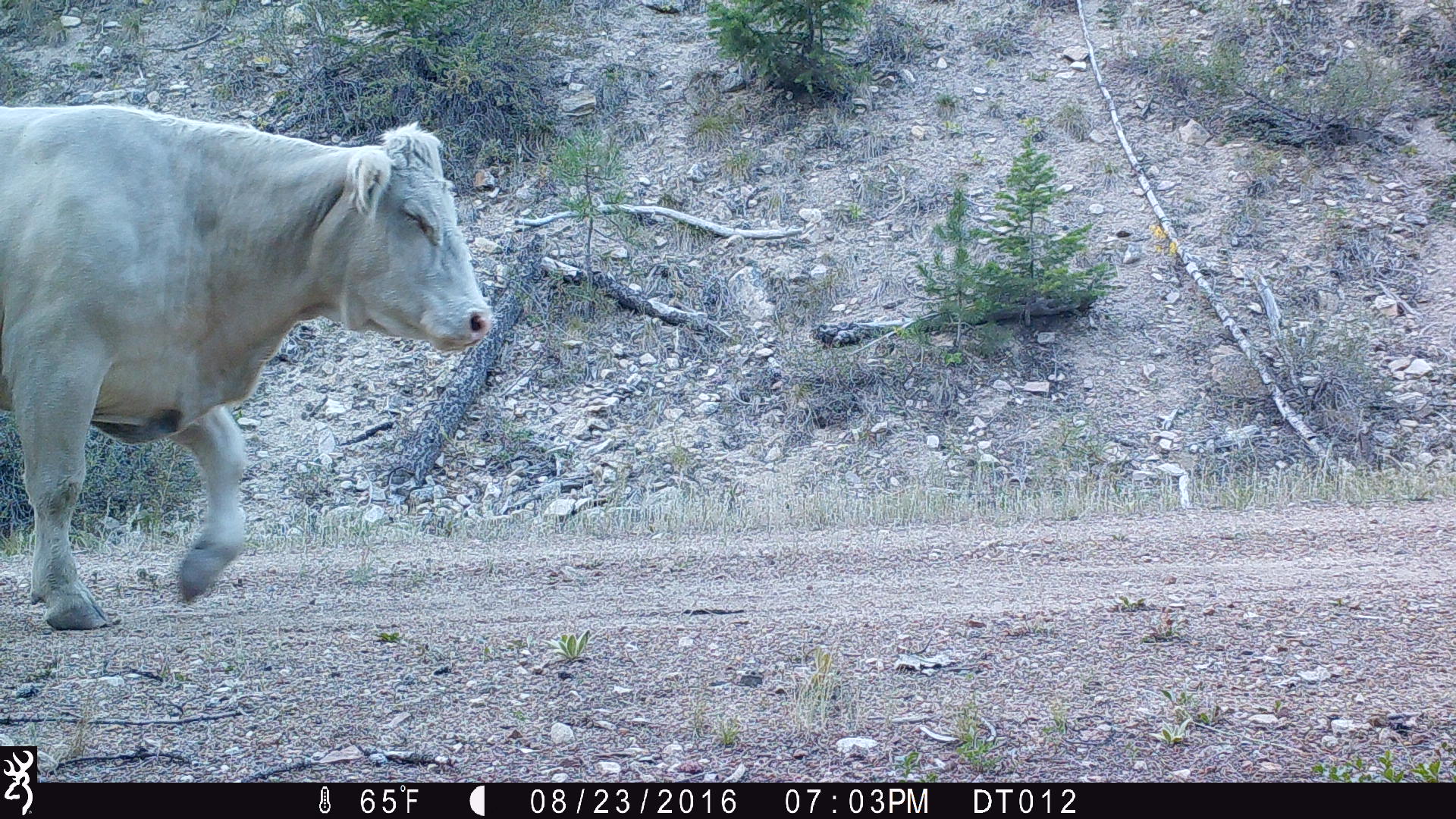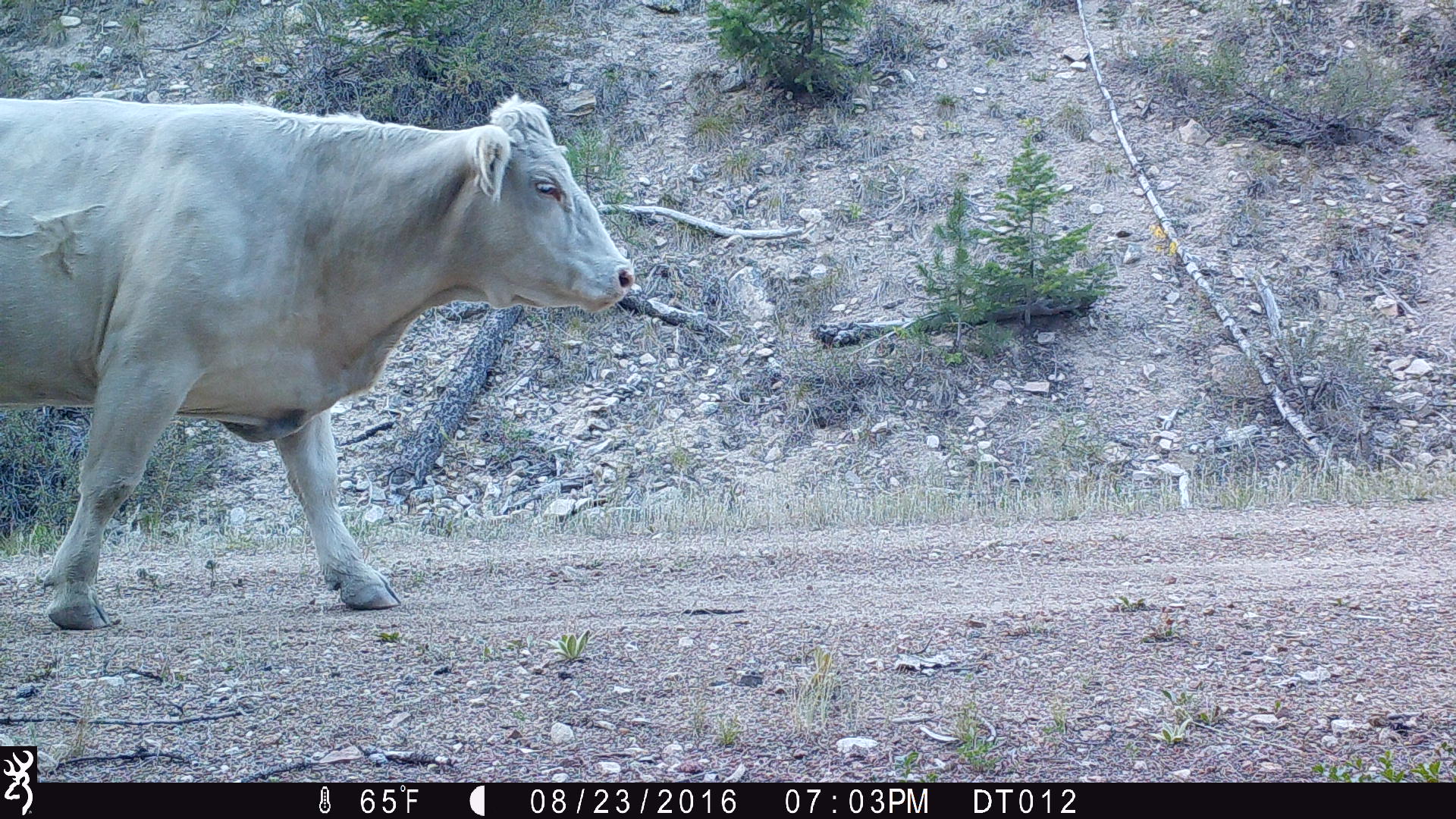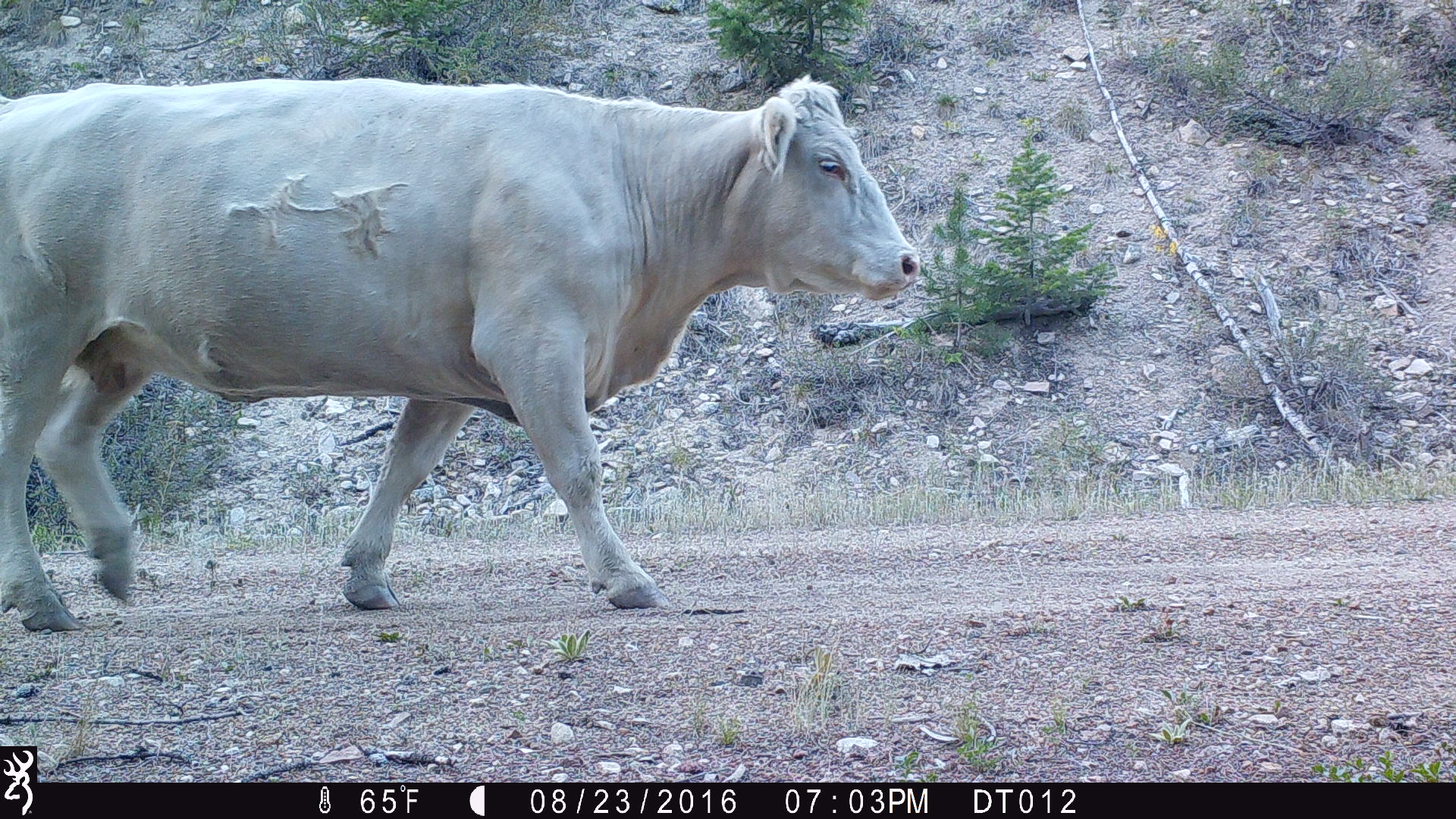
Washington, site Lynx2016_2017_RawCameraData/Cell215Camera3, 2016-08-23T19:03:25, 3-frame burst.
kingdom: Animalia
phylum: Chordata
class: Mammalia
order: Artiodactyla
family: Bovidae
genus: Bos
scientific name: Bos taurus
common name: domestic cattle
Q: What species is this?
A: Domestic cattle (Bos taurus).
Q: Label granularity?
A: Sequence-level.